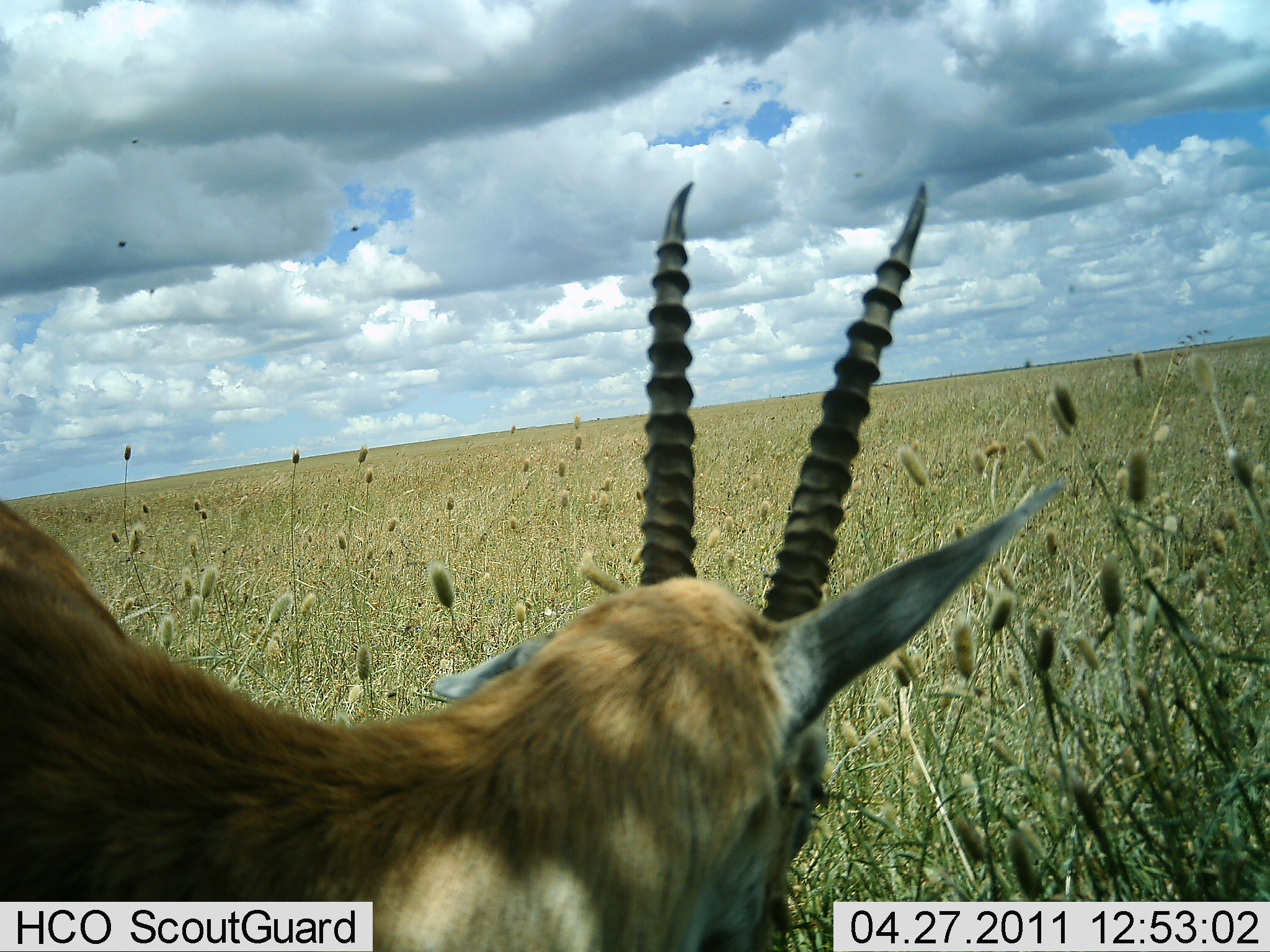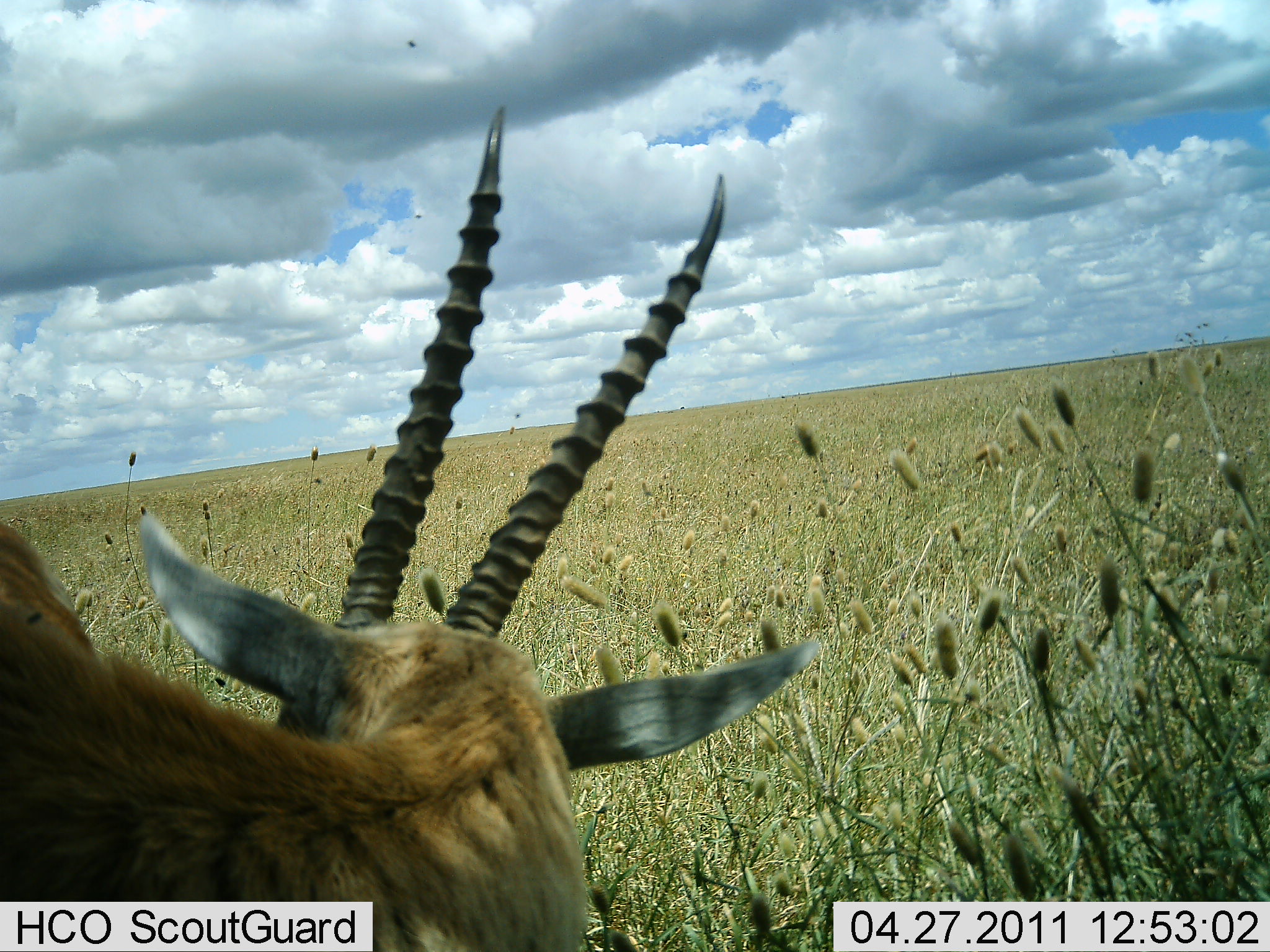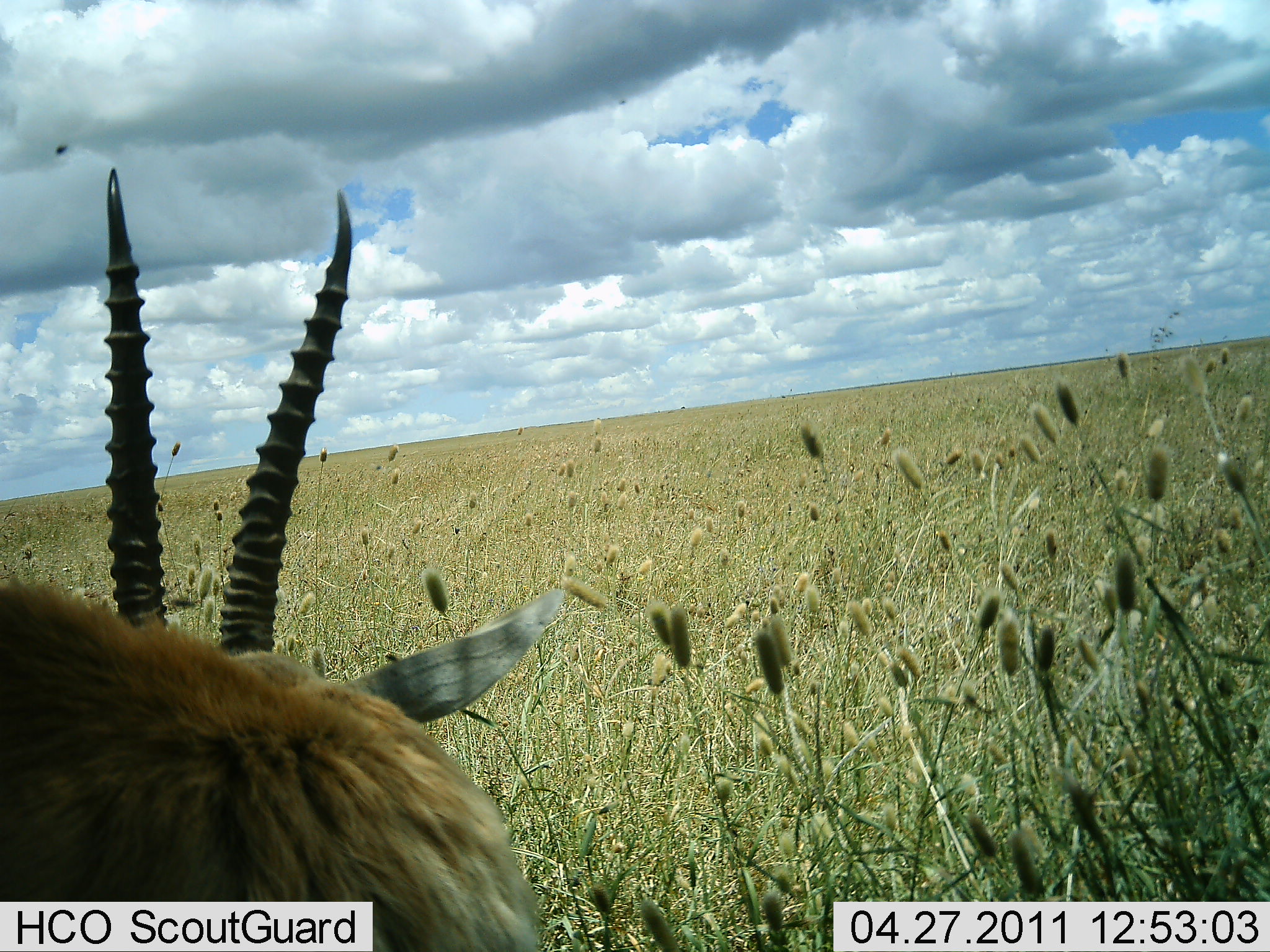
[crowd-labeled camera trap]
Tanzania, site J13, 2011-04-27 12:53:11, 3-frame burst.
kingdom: Animalia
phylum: Chordata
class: Mammalia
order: Artiodactyla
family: Bovidae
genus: Nanger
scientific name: Nanger granti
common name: grant's gazelle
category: gazellegrants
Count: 1.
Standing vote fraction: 44%.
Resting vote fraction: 11%.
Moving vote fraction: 33%.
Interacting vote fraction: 0%.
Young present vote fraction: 0%.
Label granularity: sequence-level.